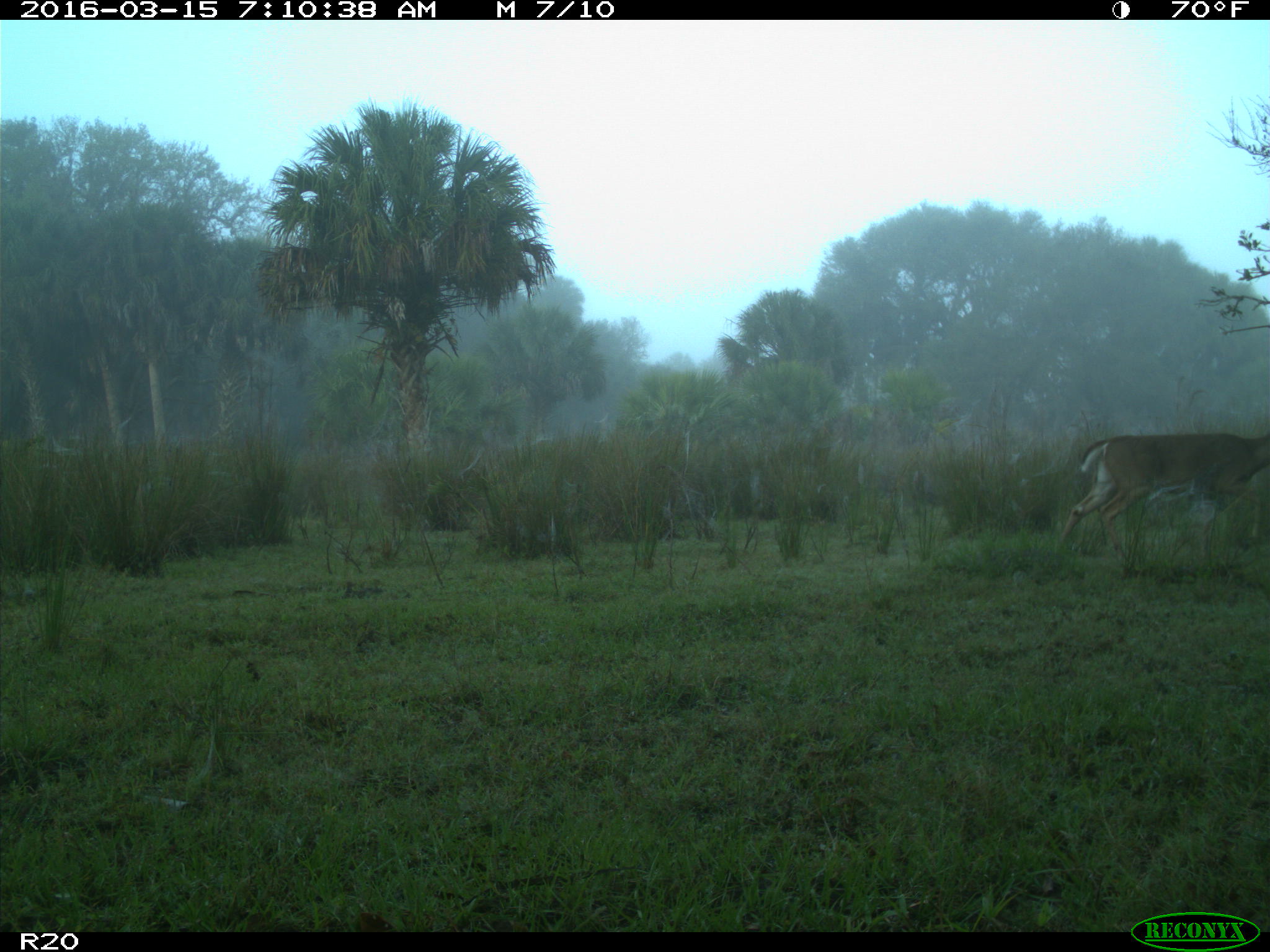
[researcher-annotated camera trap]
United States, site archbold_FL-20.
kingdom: Animalia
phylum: Chordata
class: Mammalia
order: Artiodactyla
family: Cervidae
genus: Odocoileus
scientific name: Odocoileus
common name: deer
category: unidentified deer